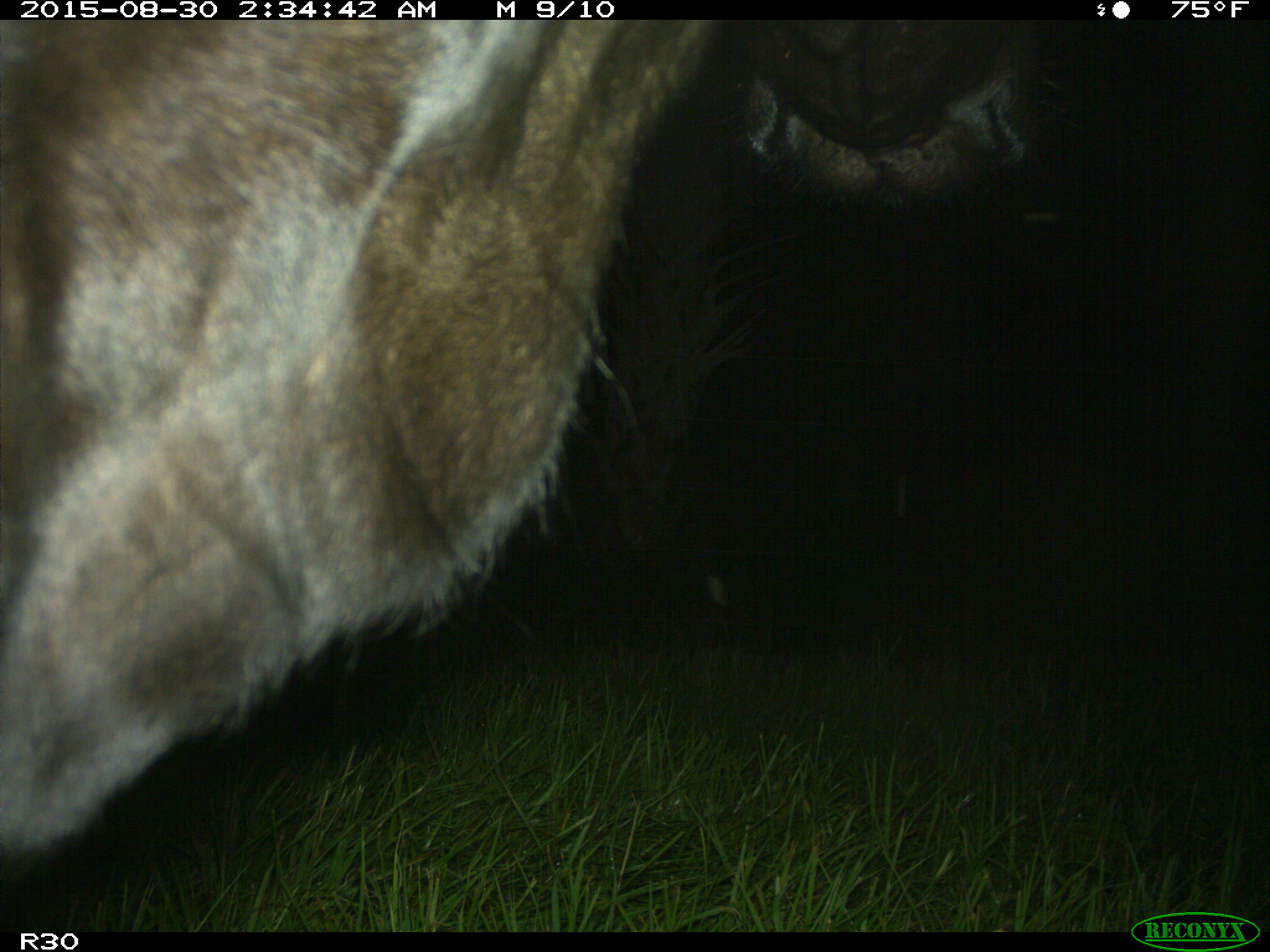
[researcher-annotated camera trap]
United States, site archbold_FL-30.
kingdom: Animalia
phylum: Chordata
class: Mammalia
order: Artiodactyla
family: Bovidae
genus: Bos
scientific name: Bos taurus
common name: domestic cow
Bos taurus (domestic cow).